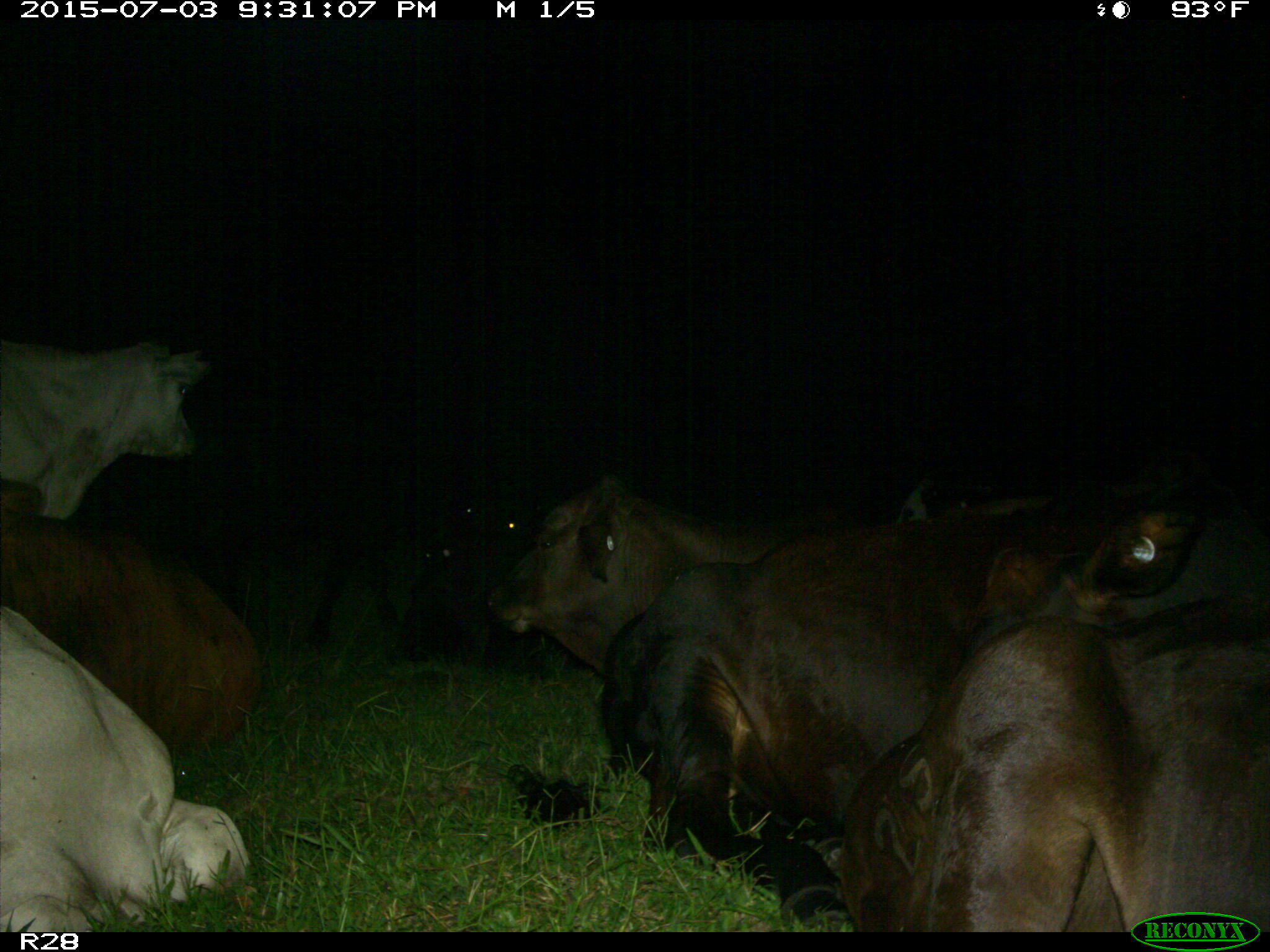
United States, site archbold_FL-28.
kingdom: Animalia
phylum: Chordata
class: Mammalia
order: Artiodactyla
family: Bovidae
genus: Bos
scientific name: Bos taurus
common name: domestic cow